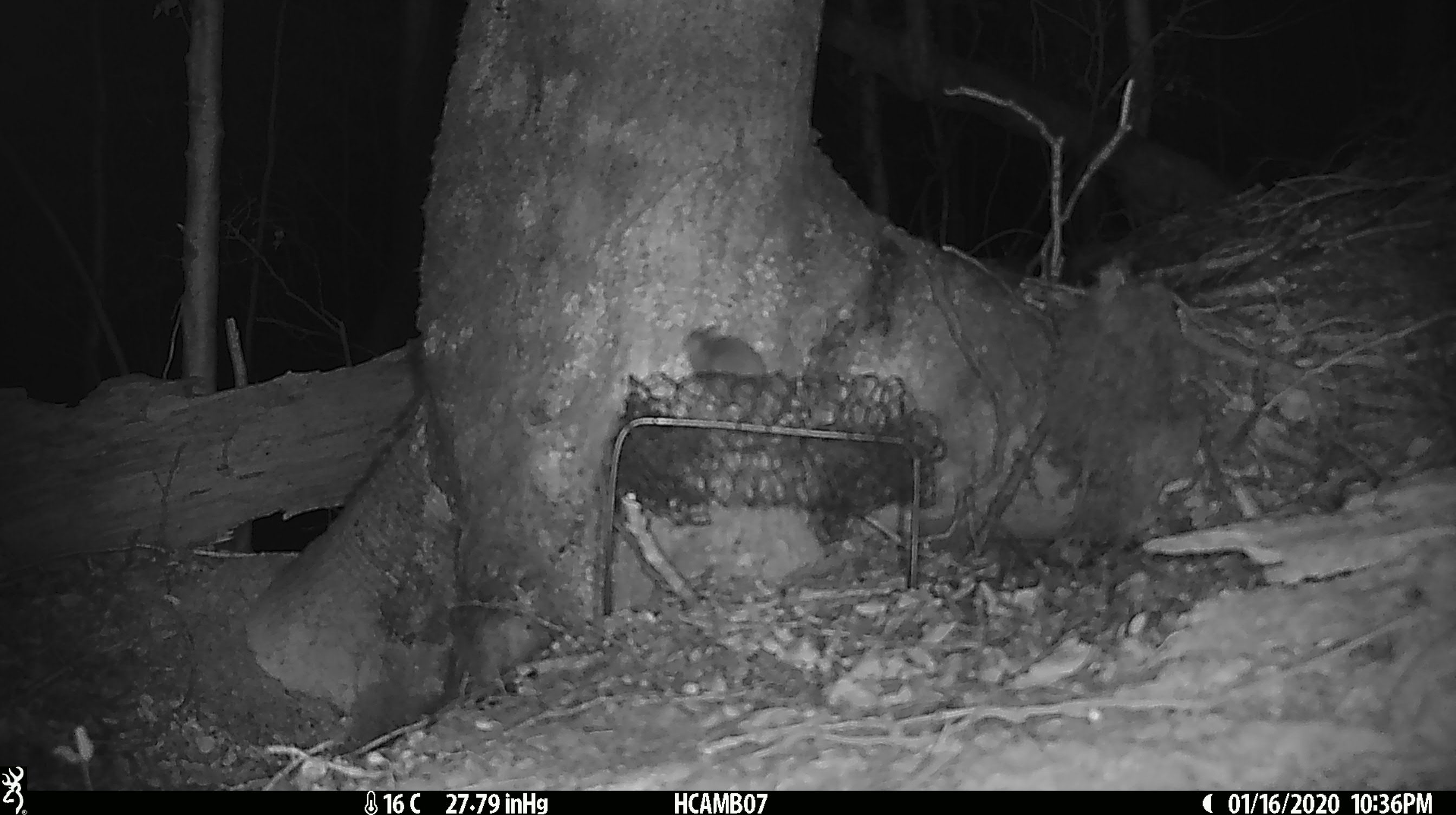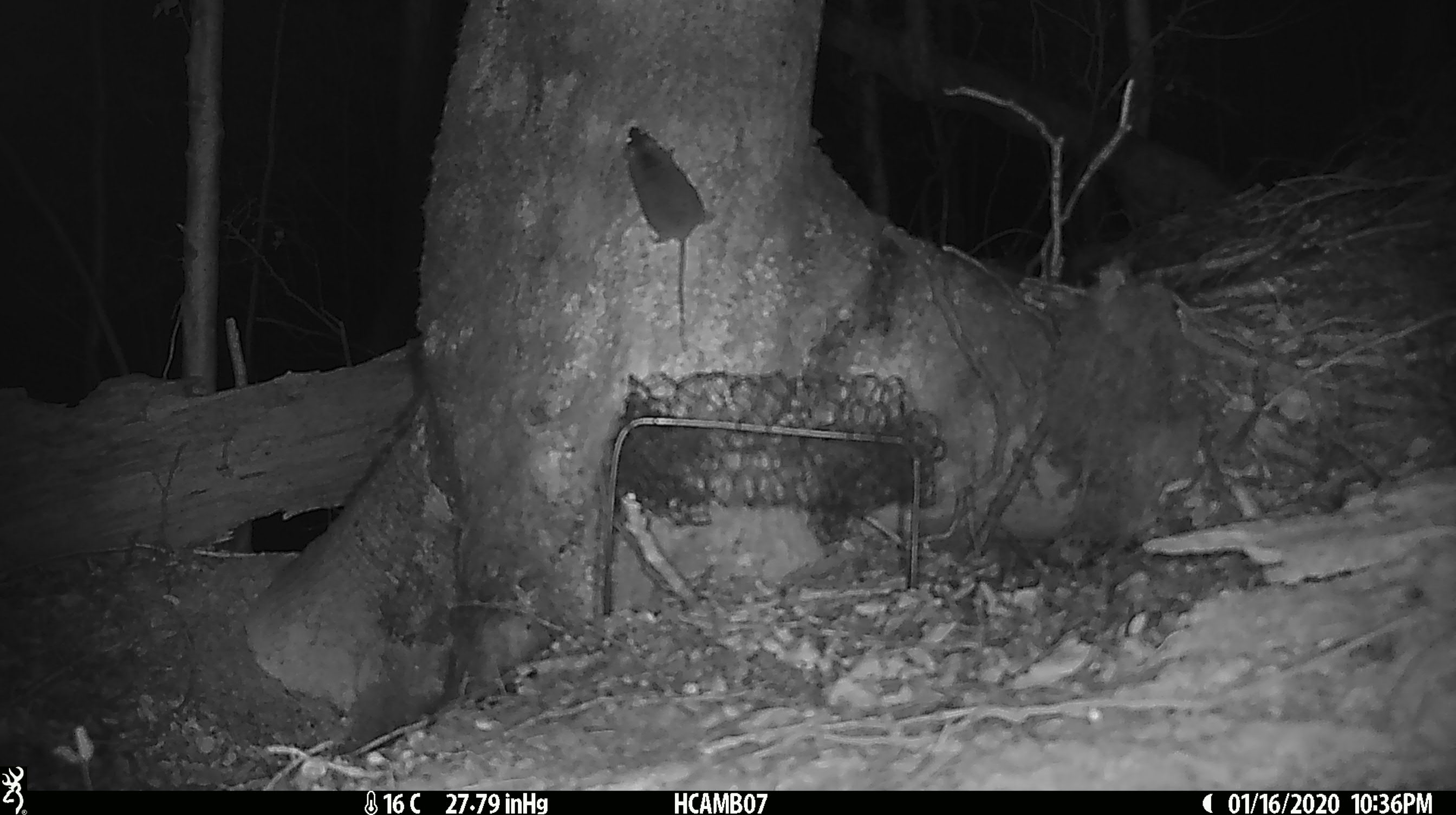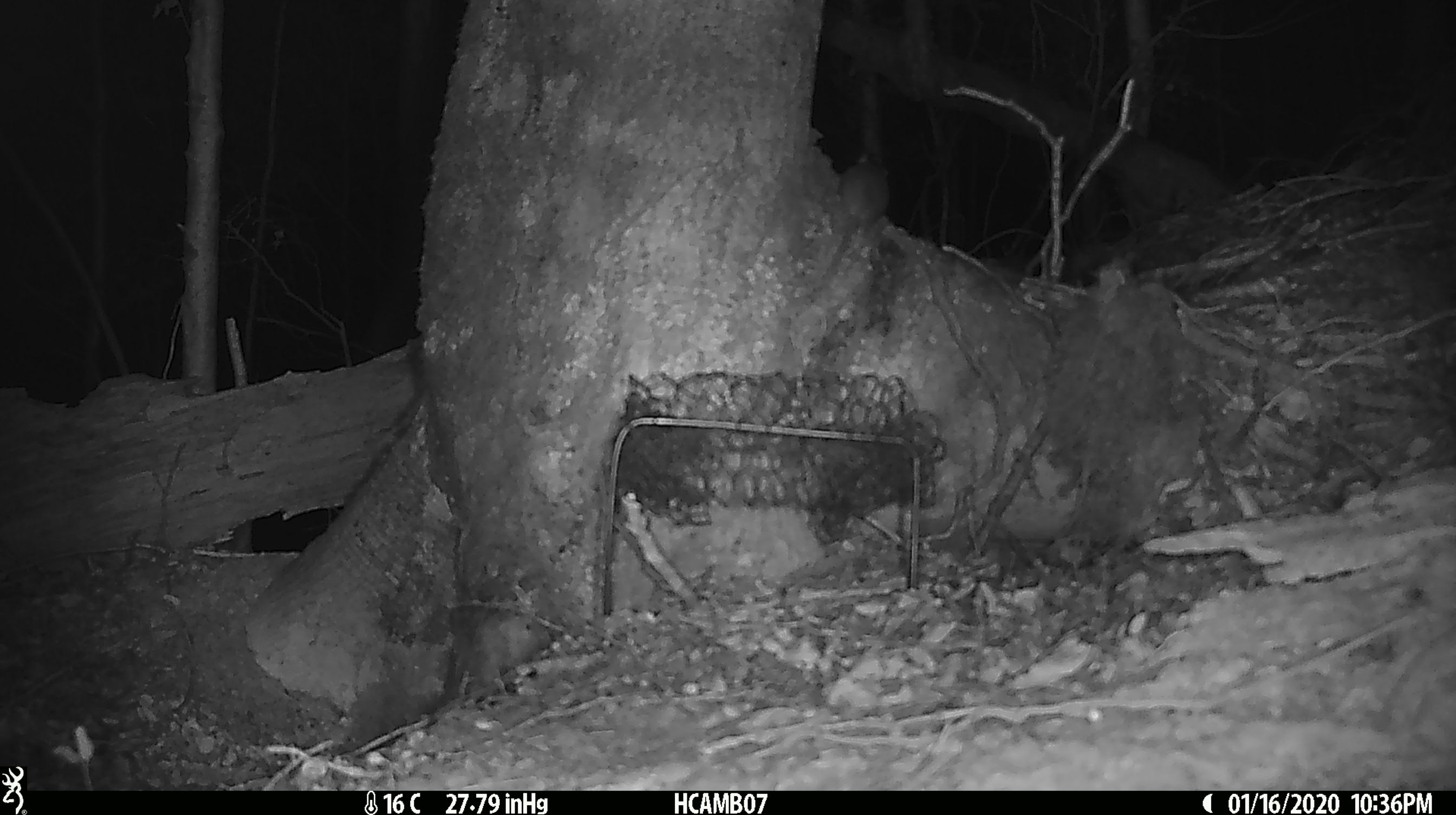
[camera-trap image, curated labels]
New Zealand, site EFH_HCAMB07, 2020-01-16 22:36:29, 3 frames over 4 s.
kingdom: Animalia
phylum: Chordata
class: Mammalia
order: Rodentia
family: Muridae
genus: Mus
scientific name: Mus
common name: mouse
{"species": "mouse (Mus)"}